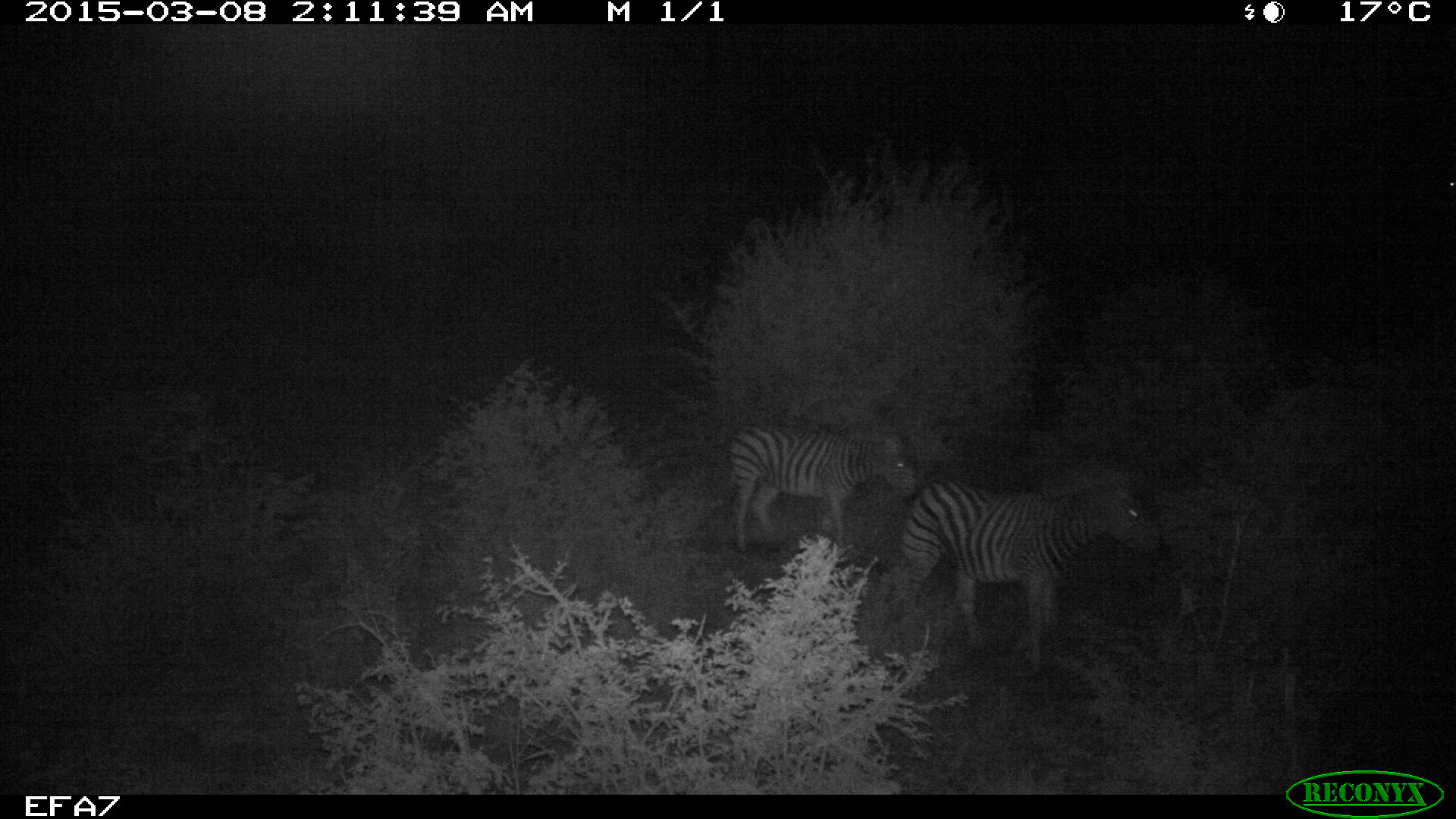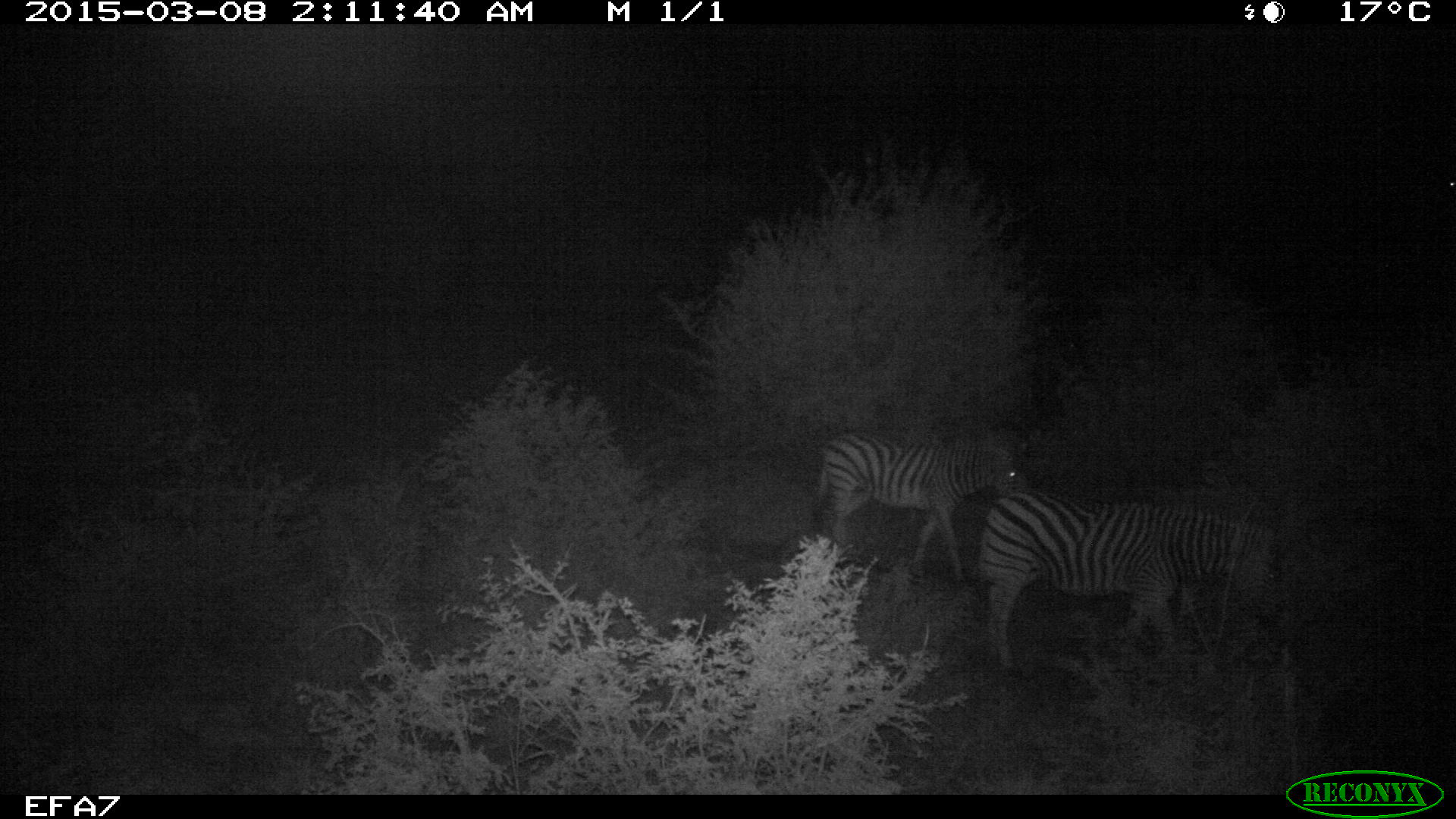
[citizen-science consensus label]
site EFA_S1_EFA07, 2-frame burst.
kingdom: Animalia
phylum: Chordata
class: Mammalia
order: Perissodactyla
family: Equidae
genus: Equus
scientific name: Equus quagga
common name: plains zebra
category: zebraplains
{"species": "zebraplains (plains zebra) (Equus quagga)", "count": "2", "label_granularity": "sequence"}